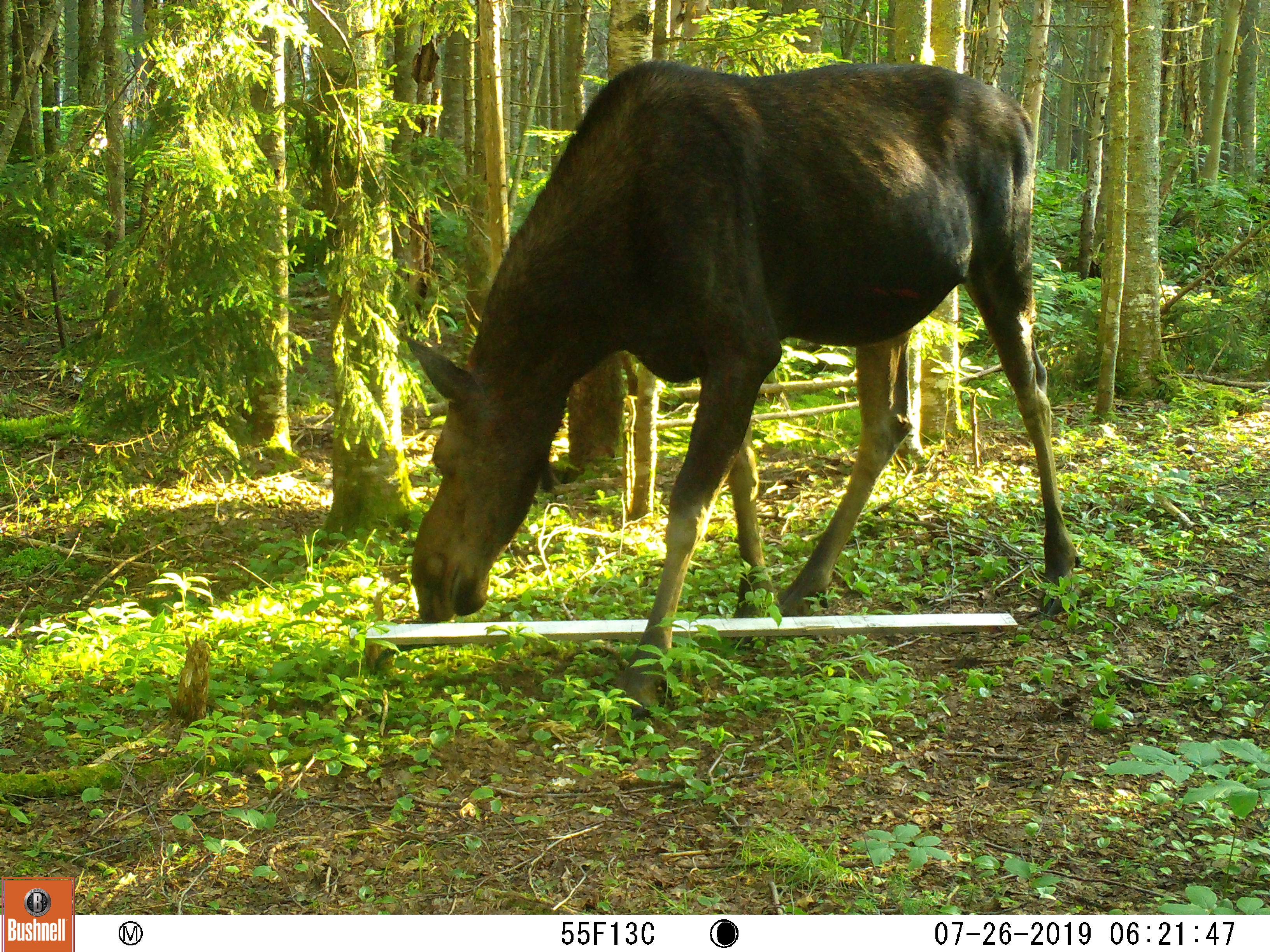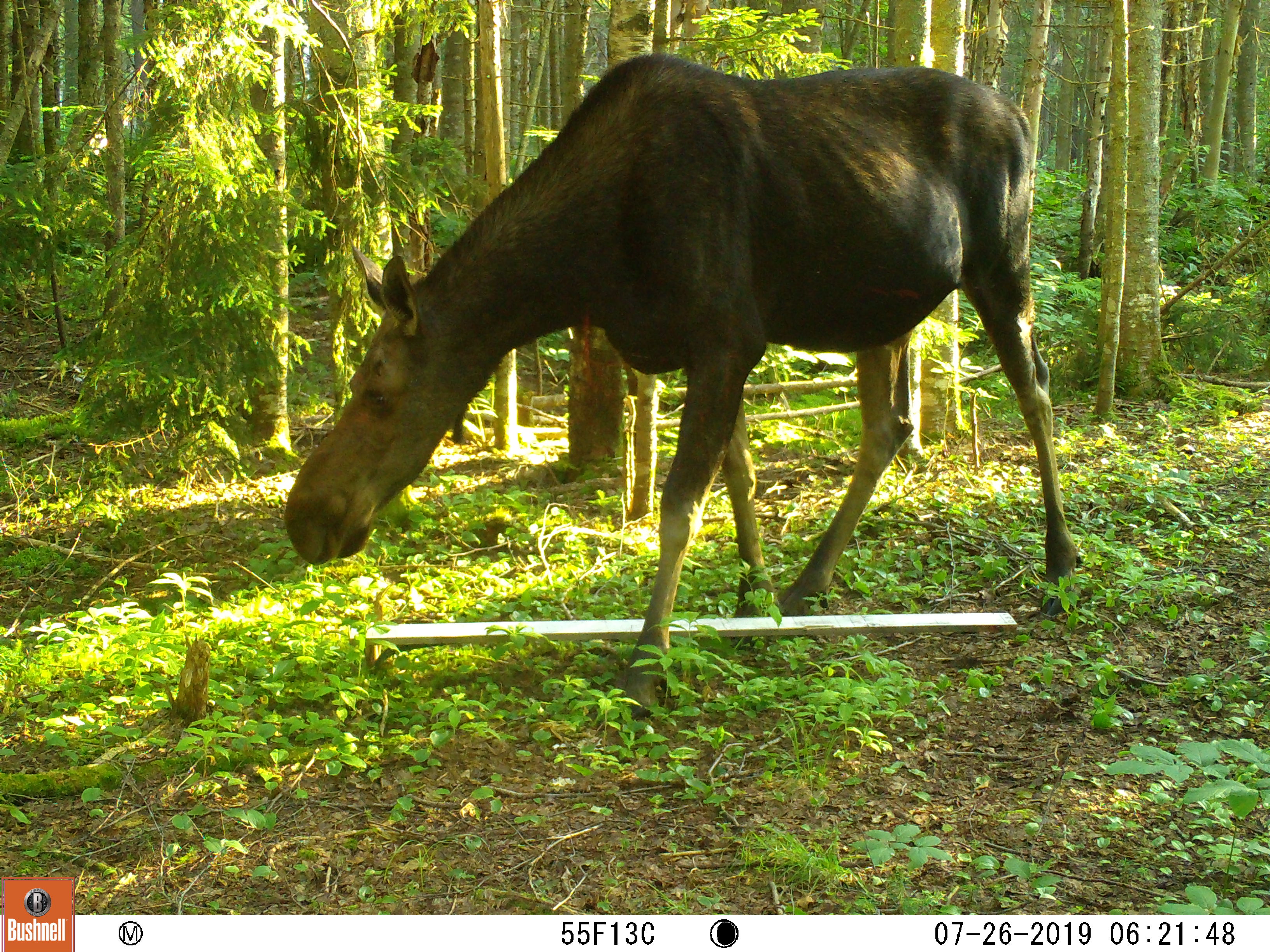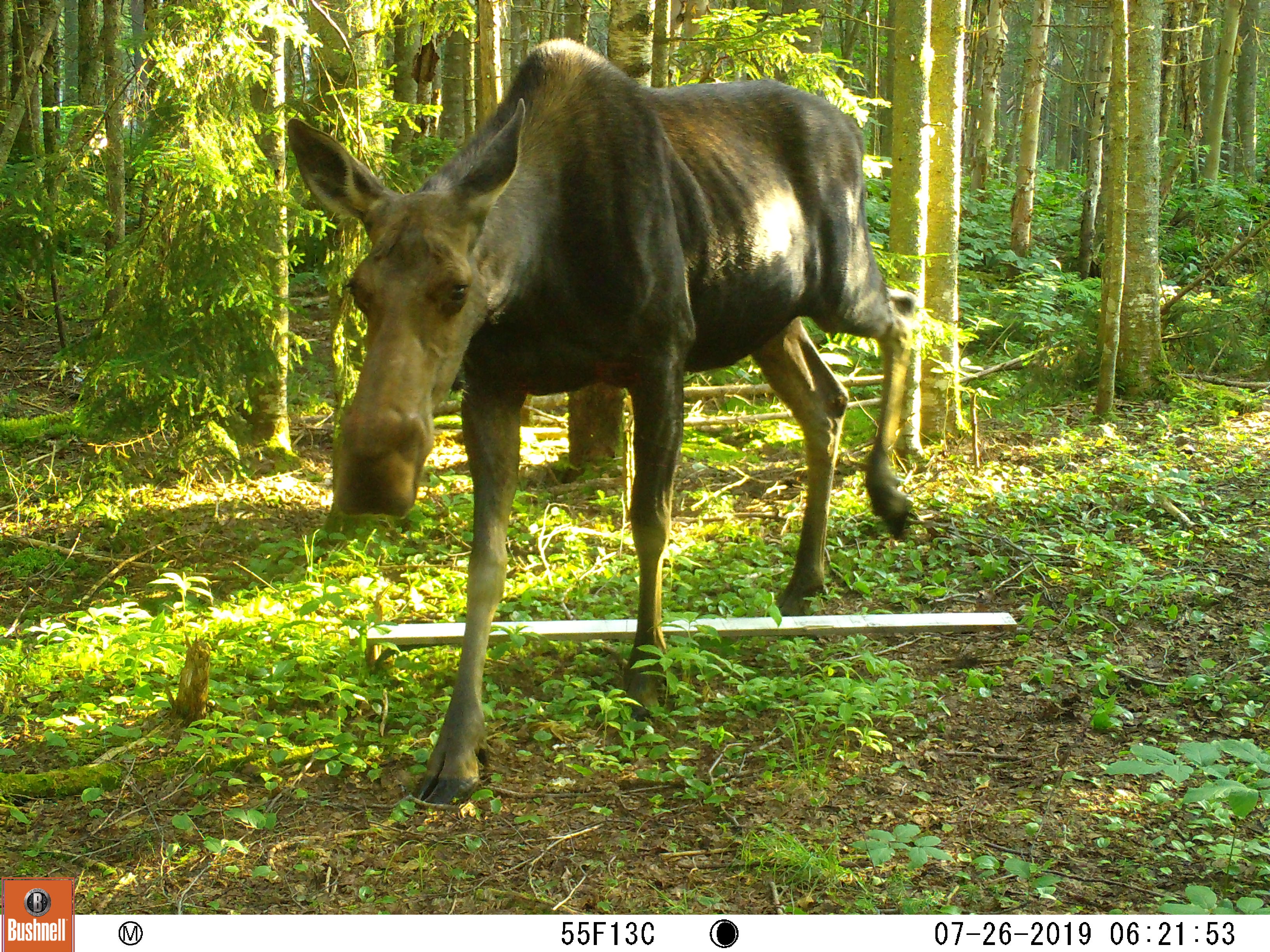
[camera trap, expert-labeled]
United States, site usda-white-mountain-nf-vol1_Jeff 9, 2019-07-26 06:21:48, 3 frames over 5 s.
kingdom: Animalia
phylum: Chordata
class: Mammalia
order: Artiodactyla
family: Cervidae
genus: Alces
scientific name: Alces alces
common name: moose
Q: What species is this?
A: Moose (Alces alces).